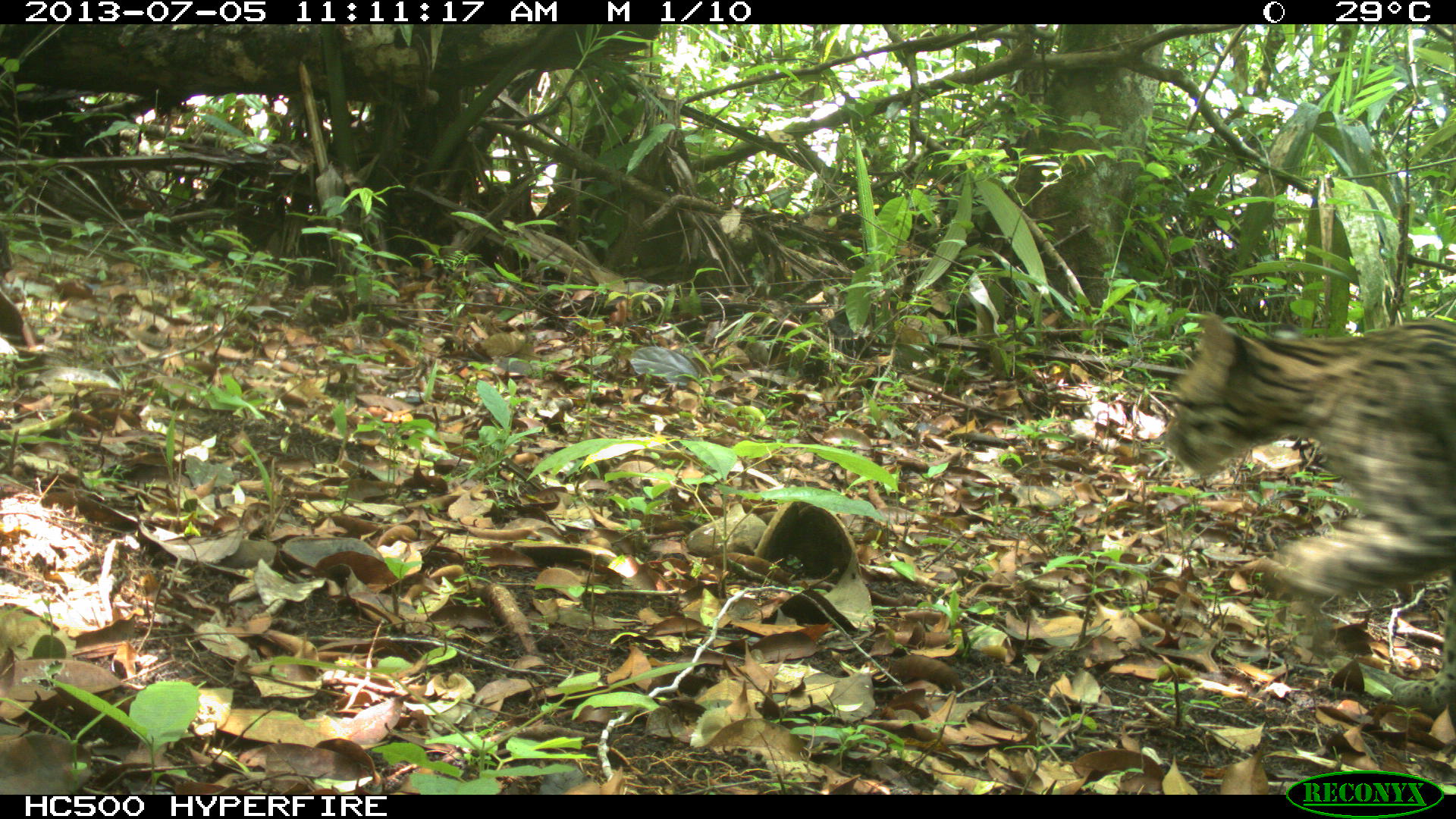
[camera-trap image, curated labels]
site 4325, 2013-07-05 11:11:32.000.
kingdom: Animalia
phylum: Chordata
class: Mammalia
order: Carnivora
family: Felidae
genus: Leopardus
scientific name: Leopardus pardalis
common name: ocelot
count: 1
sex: female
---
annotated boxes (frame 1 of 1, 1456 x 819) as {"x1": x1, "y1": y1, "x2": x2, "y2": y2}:
leopardus pardalis: {"x1": 1163, "y1": 310, "x2": 1456, "y2": 718}